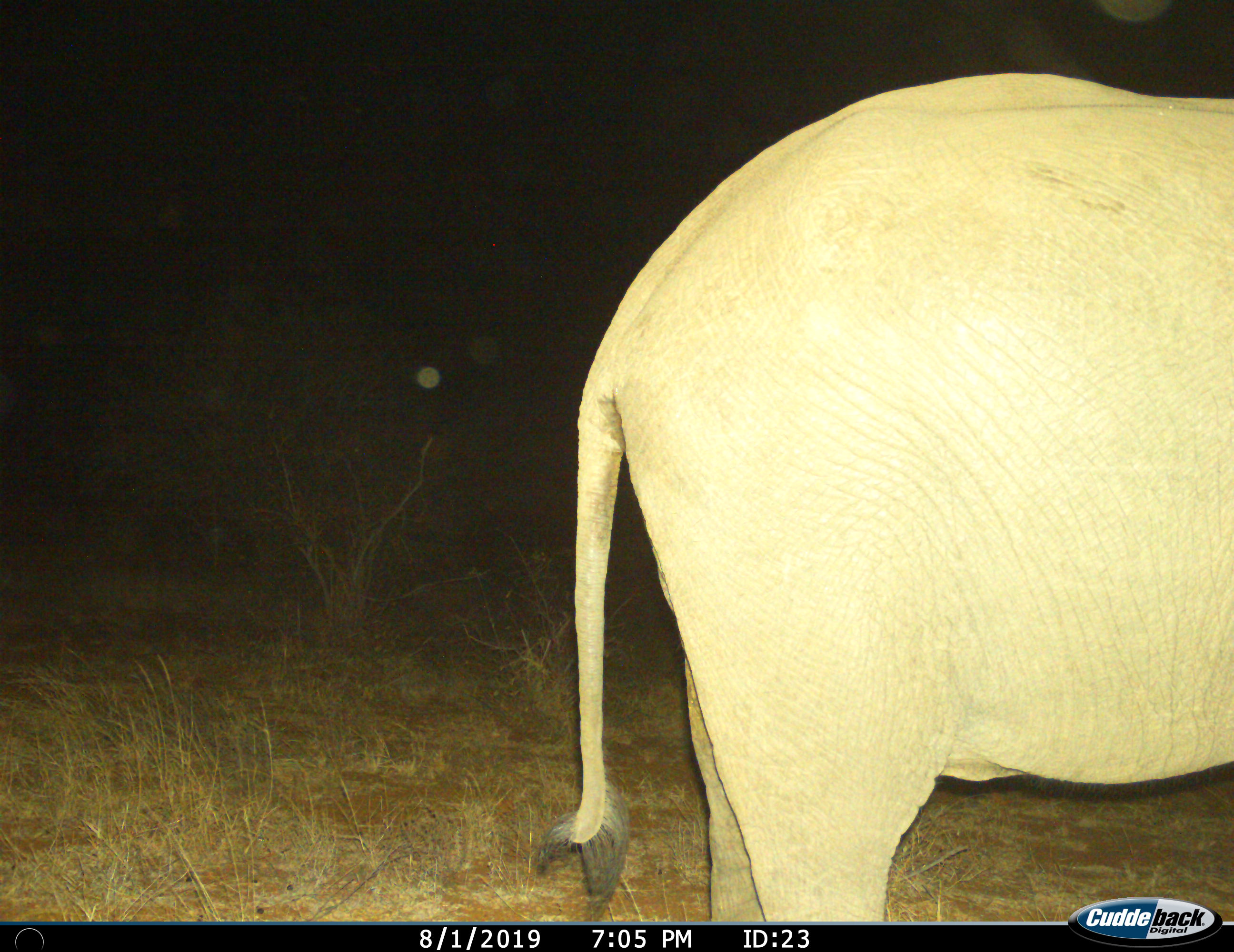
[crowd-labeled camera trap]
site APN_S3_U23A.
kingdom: Animalia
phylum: Chordata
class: Mammalia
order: Proboscidea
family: Elephantidae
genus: Loxodonta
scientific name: Loxodonta africana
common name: african bush elephant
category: elephant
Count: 1.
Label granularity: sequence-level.